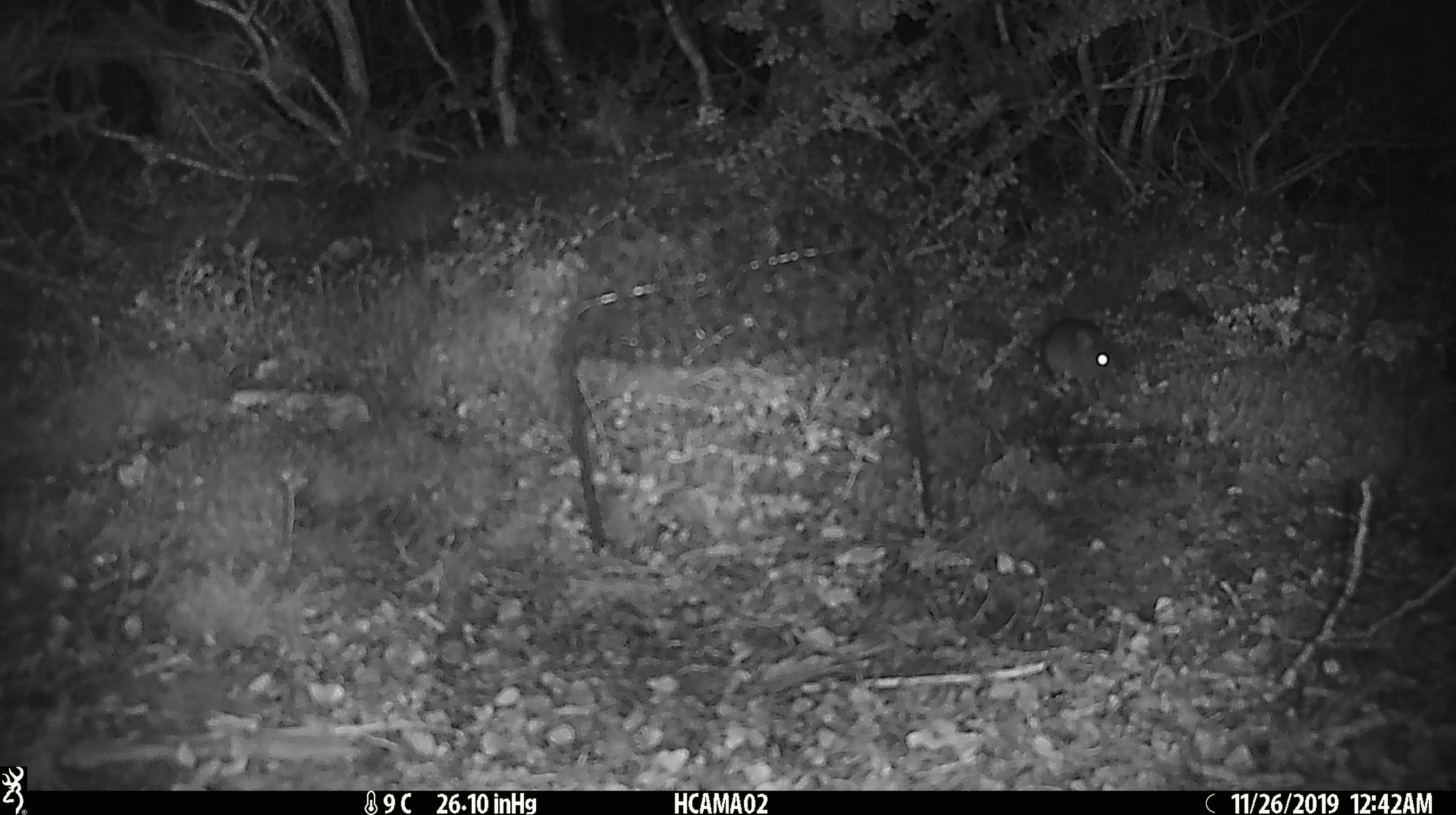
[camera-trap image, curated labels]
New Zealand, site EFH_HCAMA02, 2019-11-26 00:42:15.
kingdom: Animalia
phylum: Chordata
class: Mammalia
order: Rodentia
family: Muridae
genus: Mus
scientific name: Mus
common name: mouse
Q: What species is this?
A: Mouse (Mus).